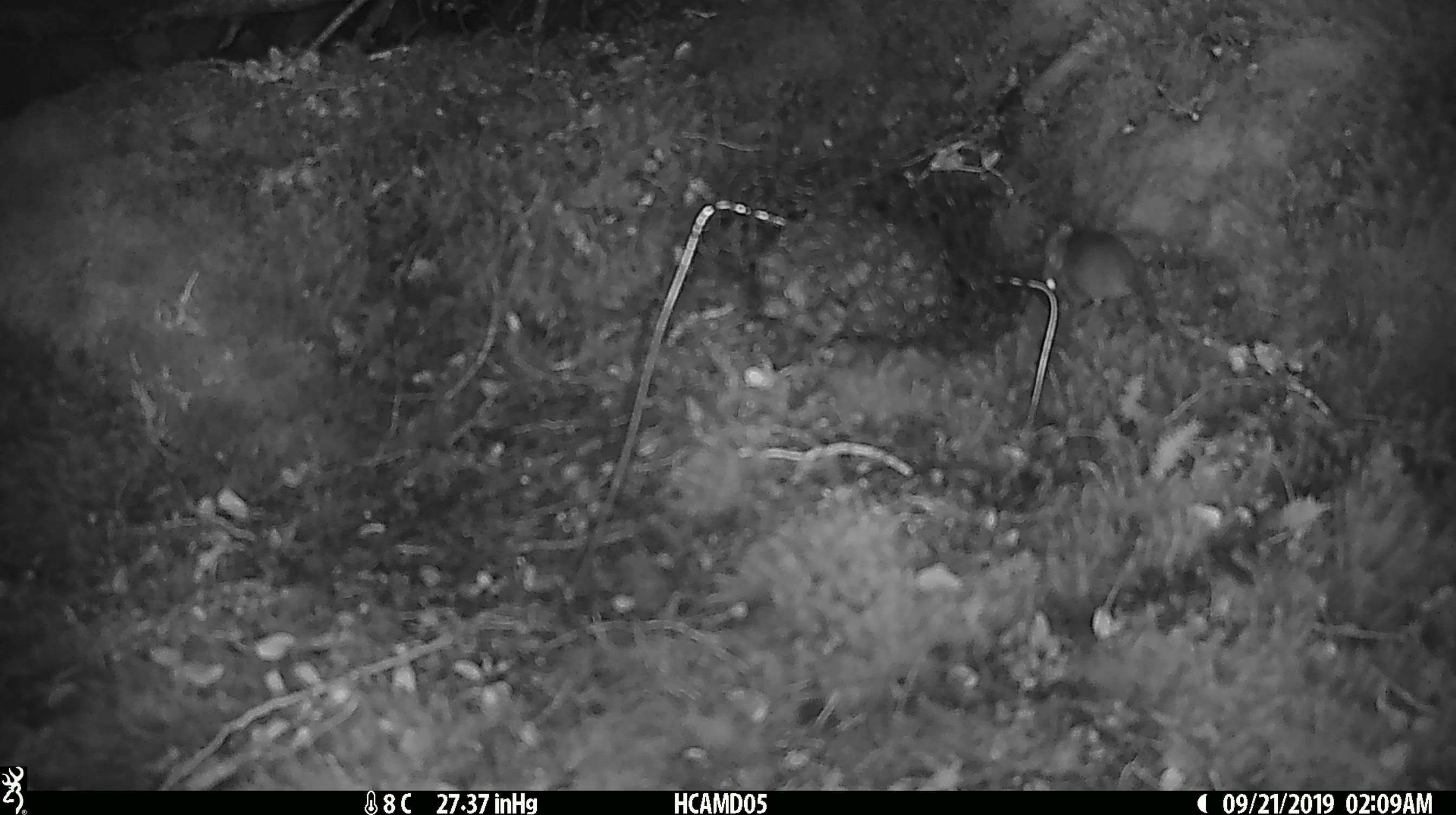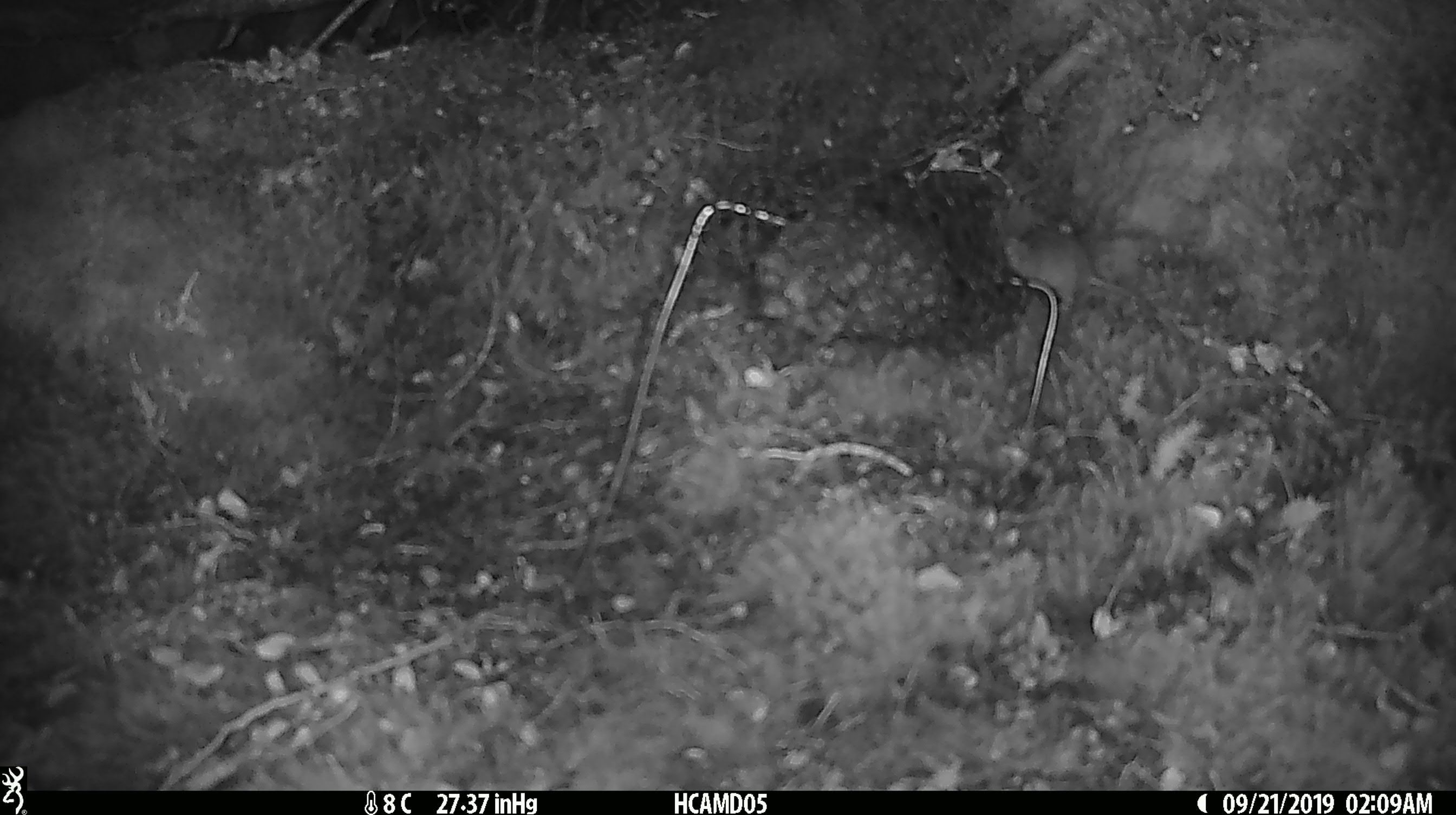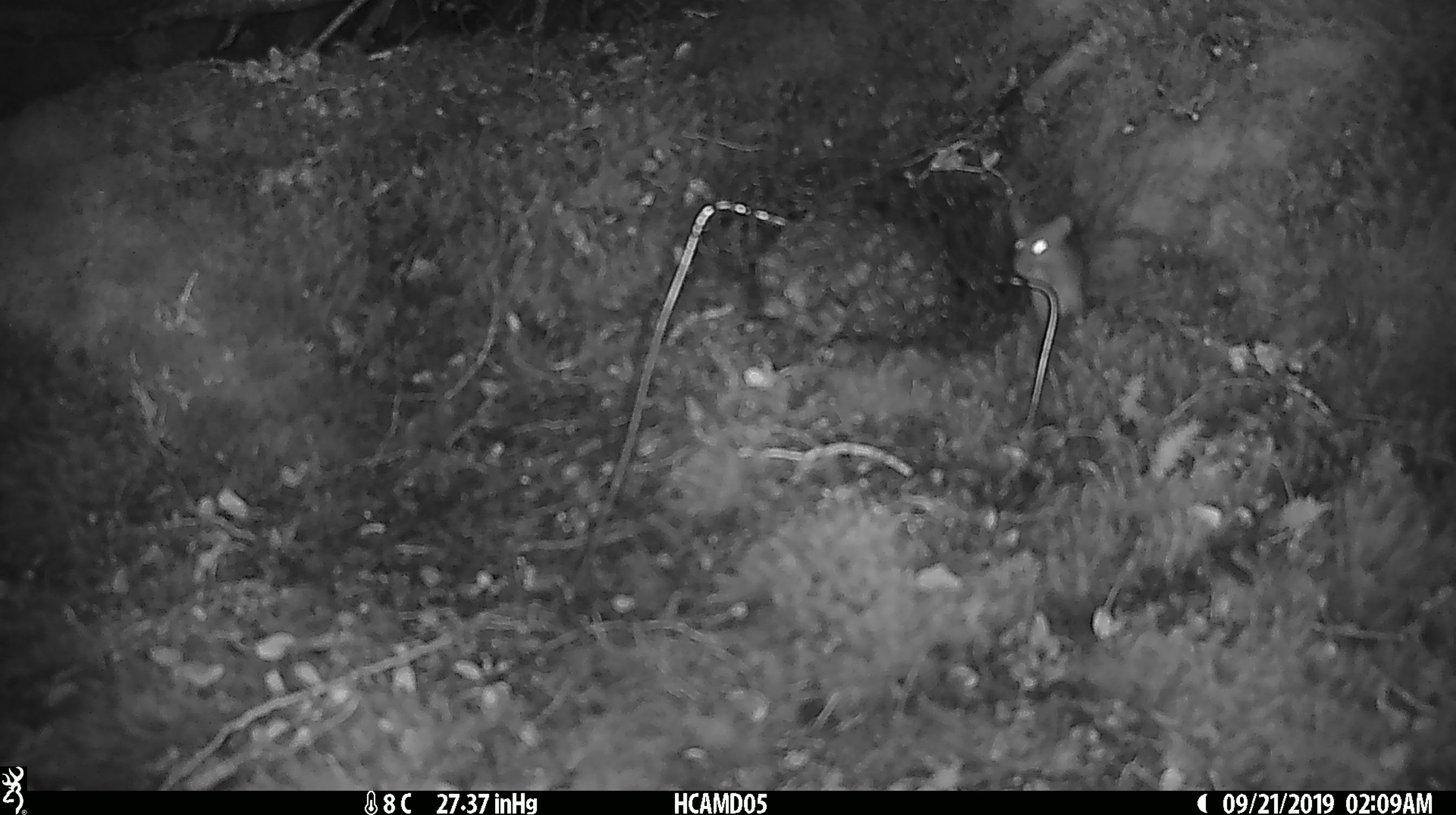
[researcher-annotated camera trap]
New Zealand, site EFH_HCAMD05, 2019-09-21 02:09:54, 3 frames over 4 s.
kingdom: Animalia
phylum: Chordata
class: Mammalia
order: Rodentia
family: Muridae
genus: Mus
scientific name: Mus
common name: mouse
Mouse (Mus).